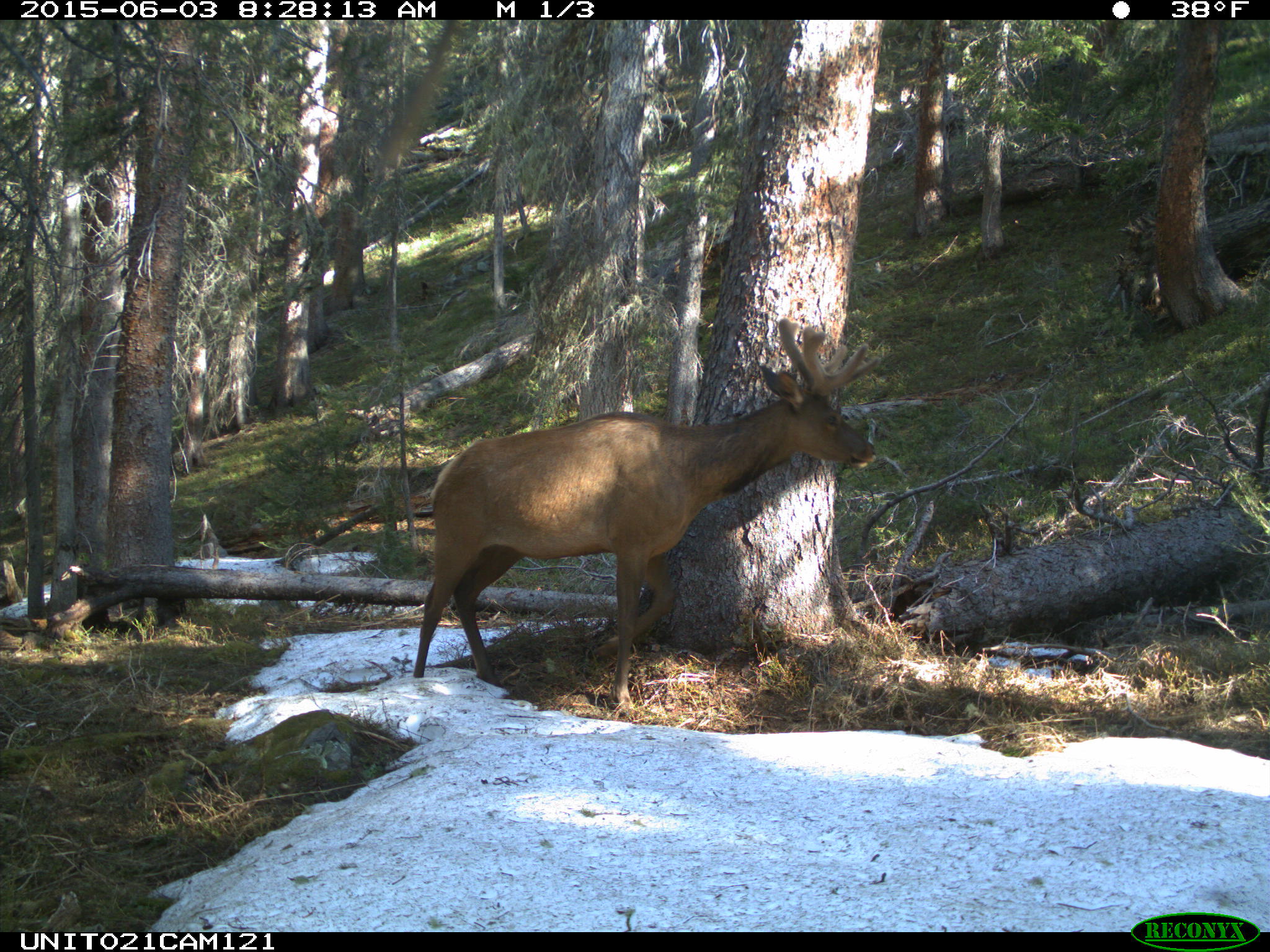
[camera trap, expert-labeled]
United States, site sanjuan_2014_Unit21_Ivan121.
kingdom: Animalia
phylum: Chordata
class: Mammalia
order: Artiodactyla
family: Cervidae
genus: Cervus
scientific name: Cervus elaphus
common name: red deer